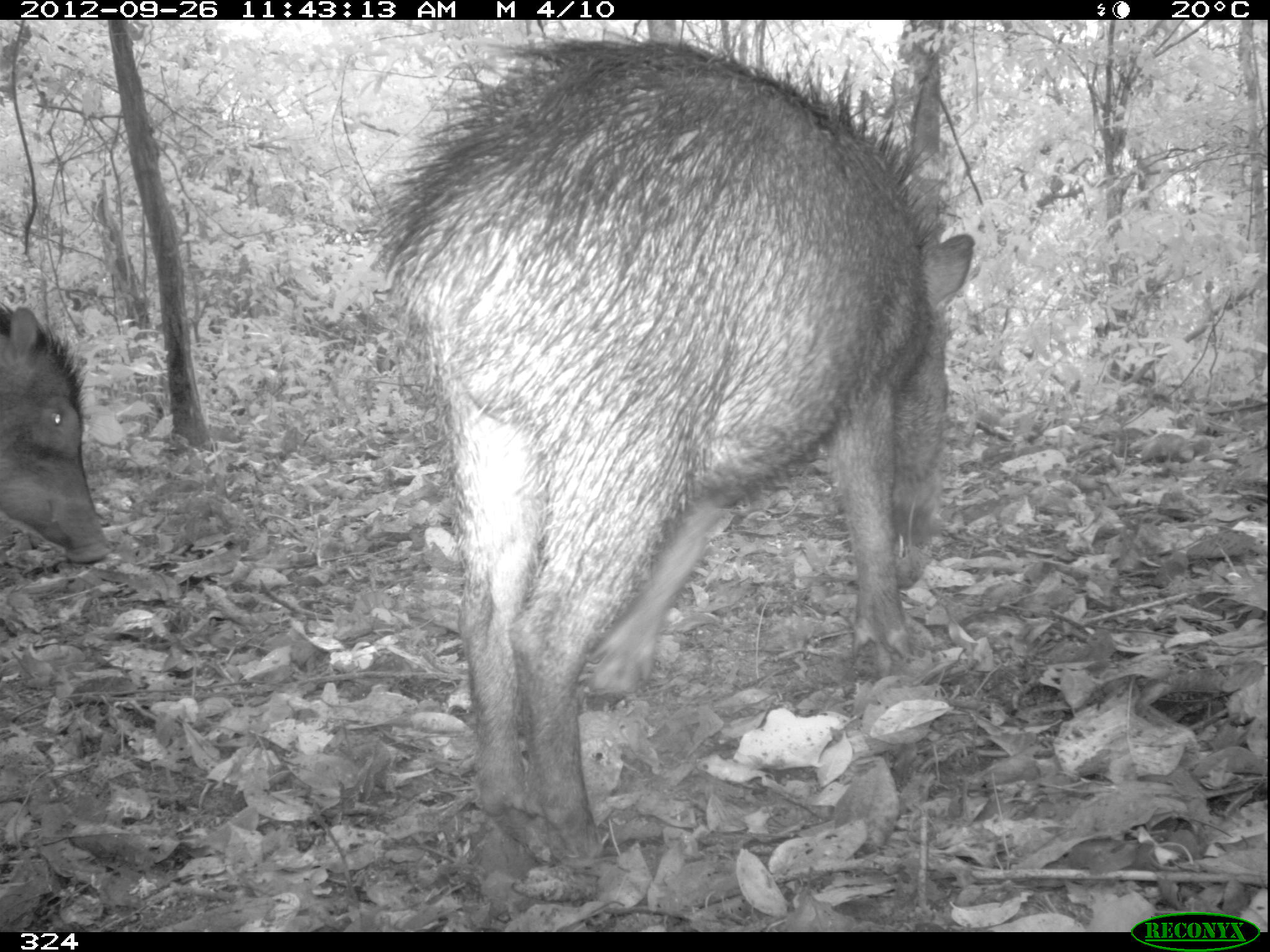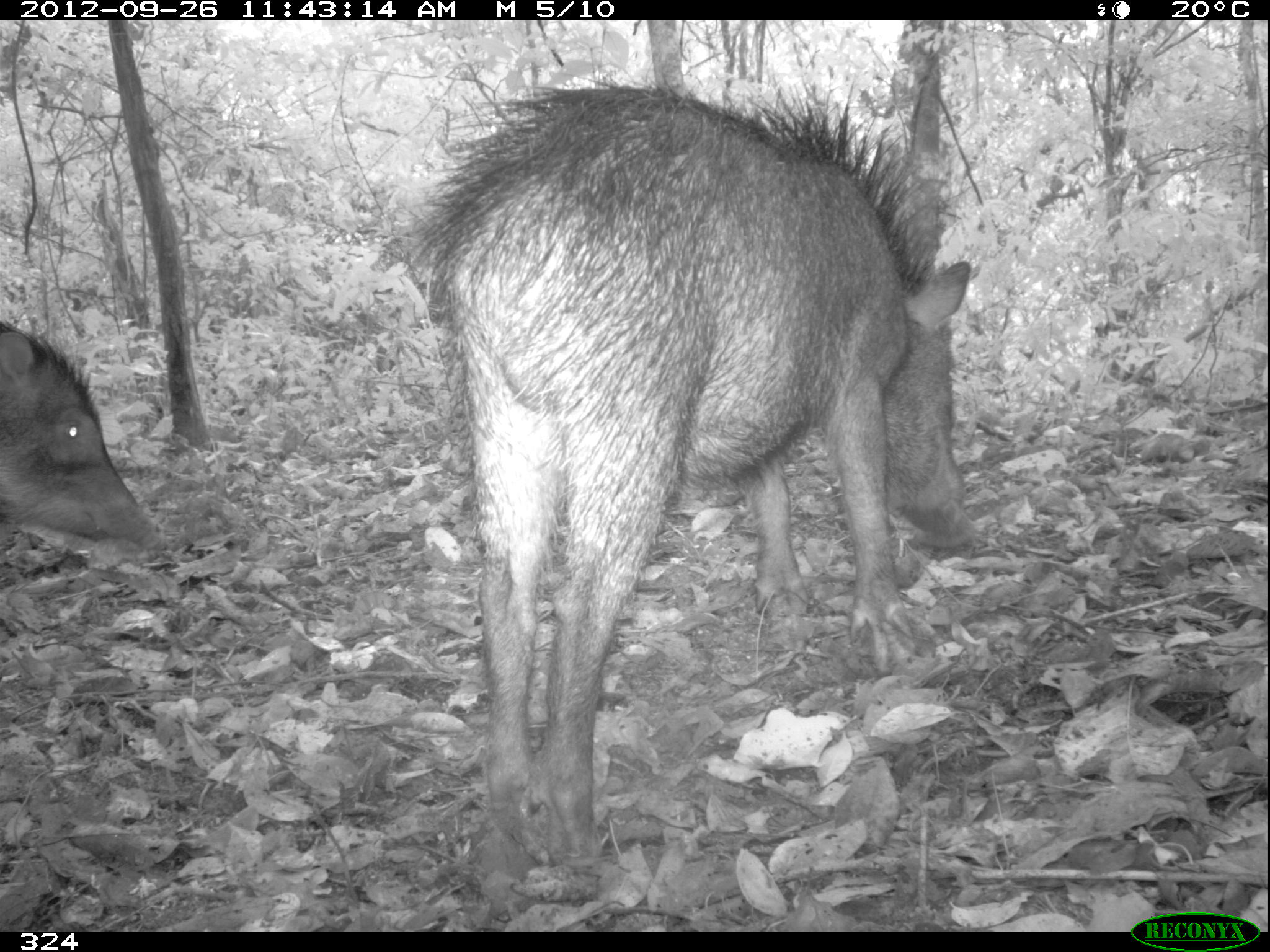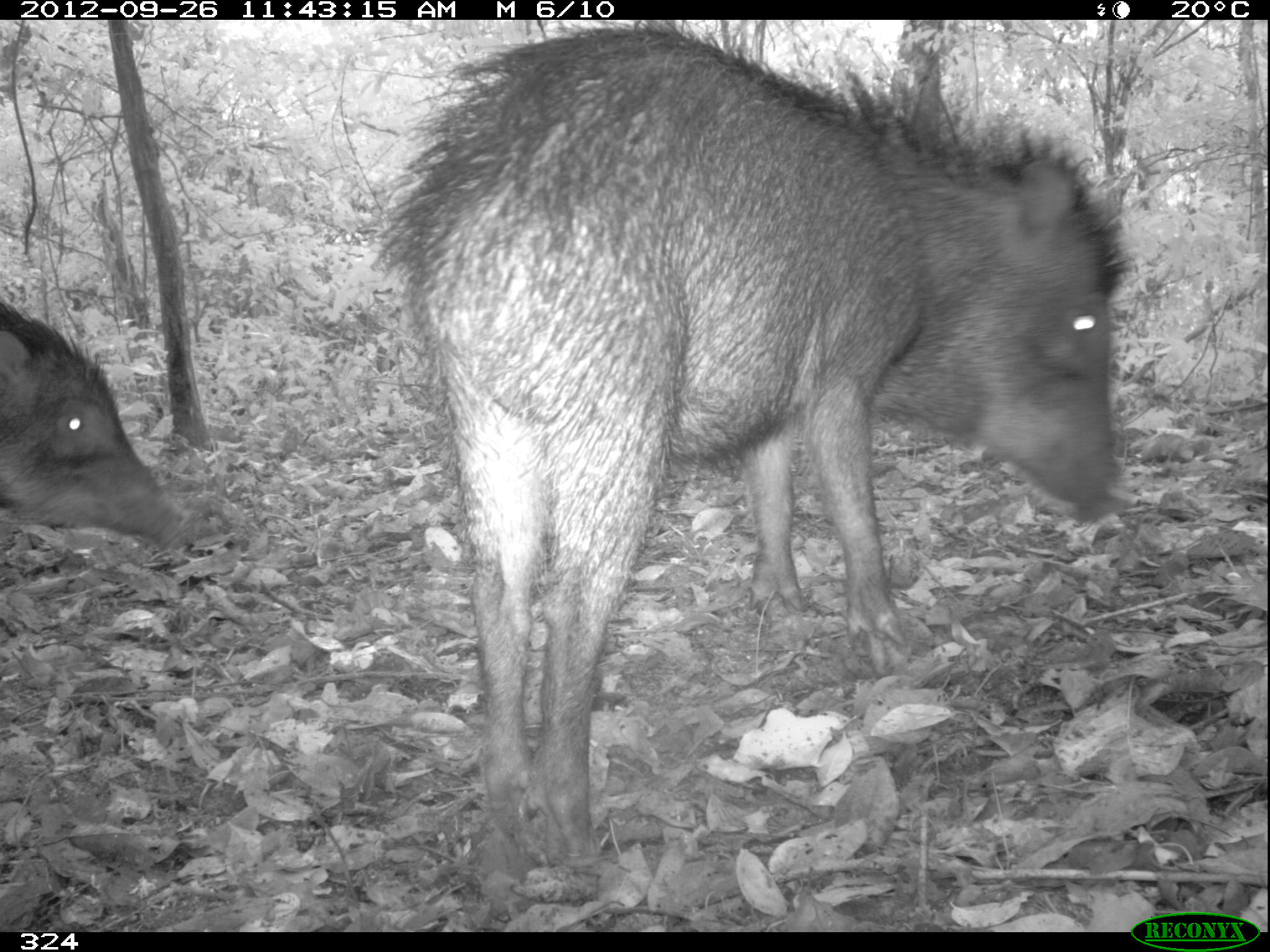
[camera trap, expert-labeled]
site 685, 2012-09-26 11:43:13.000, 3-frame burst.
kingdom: Animalia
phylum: Chordata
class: Mammalia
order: Artiodactyla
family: Tayassuidae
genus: Tayassu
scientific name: Tayassu pecari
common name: white-lipped peccary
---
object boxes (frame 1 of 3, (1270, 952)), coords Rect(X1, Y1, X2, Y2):
tayassu pecari: Rect(371, 29, 975, 855); Rect(1, 305, 112, 566)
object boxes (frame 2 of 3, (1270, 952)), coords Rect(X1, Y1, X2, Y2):
tayassu pecari: Rect(424, 76, 977, 854); Rect(0, 320, 168, 555)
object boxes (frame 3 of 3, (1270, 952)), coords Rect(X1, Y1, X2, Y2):
tayassu pecari: Rect(376, 21, 1131, 915); Rect(0, 288, 202, 560)